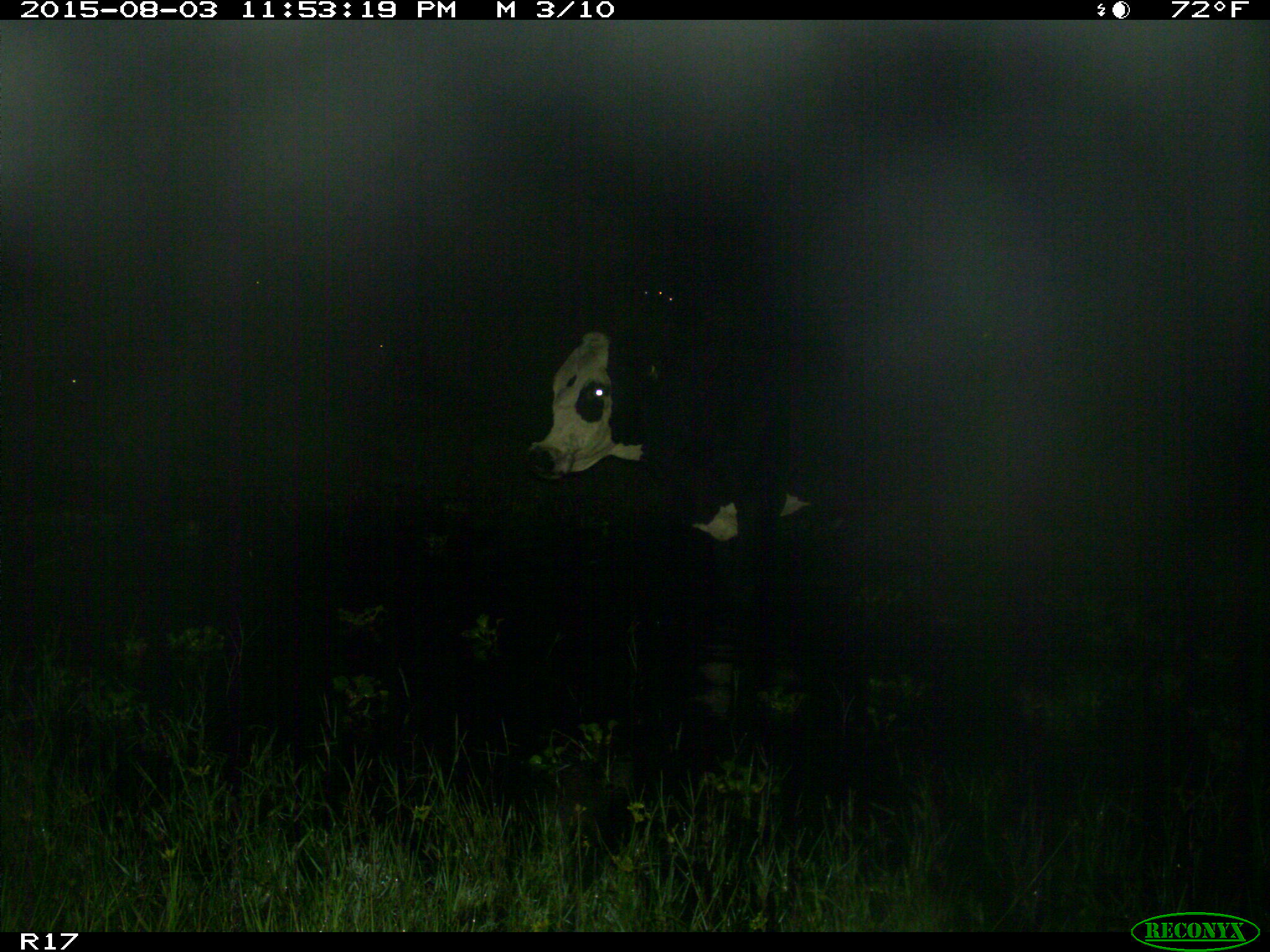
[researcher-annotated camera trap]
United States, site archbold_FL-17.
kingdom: Animalia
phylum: Chordata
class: Mammalia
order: Artiodactyla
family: Bovidae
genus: Bos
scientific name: Bos taurus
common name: domestic cow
Bos taurus (domestic cow).